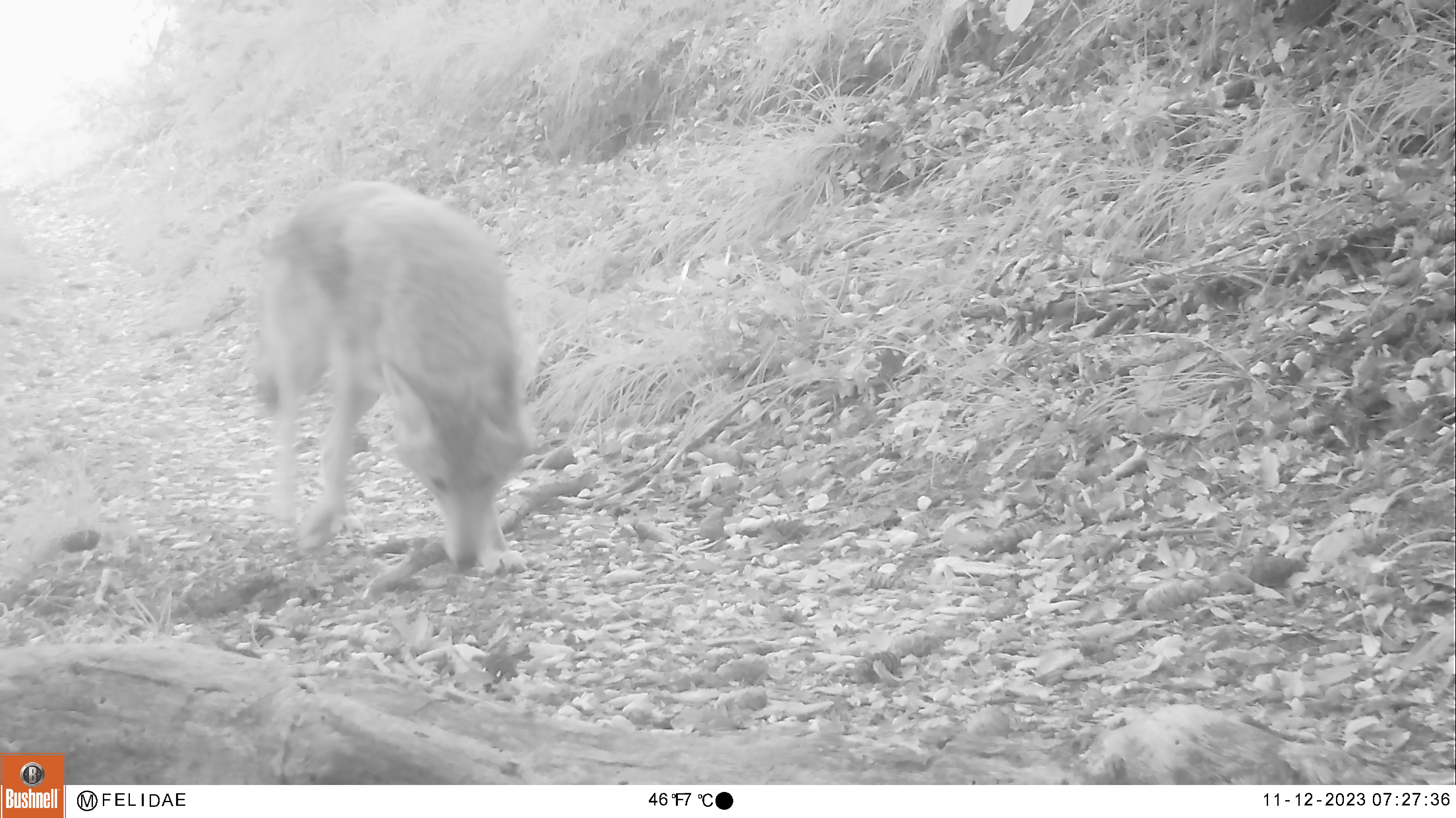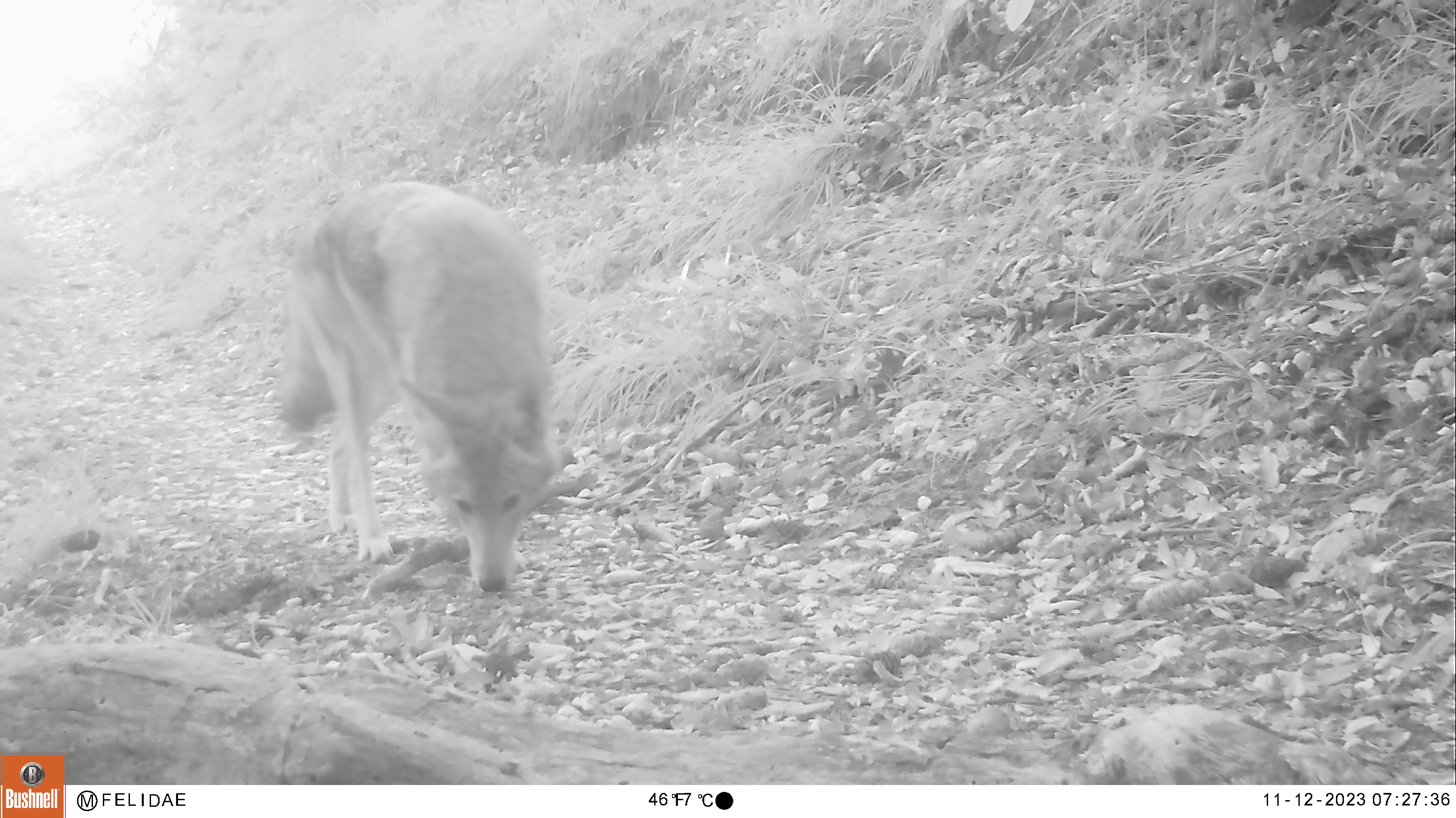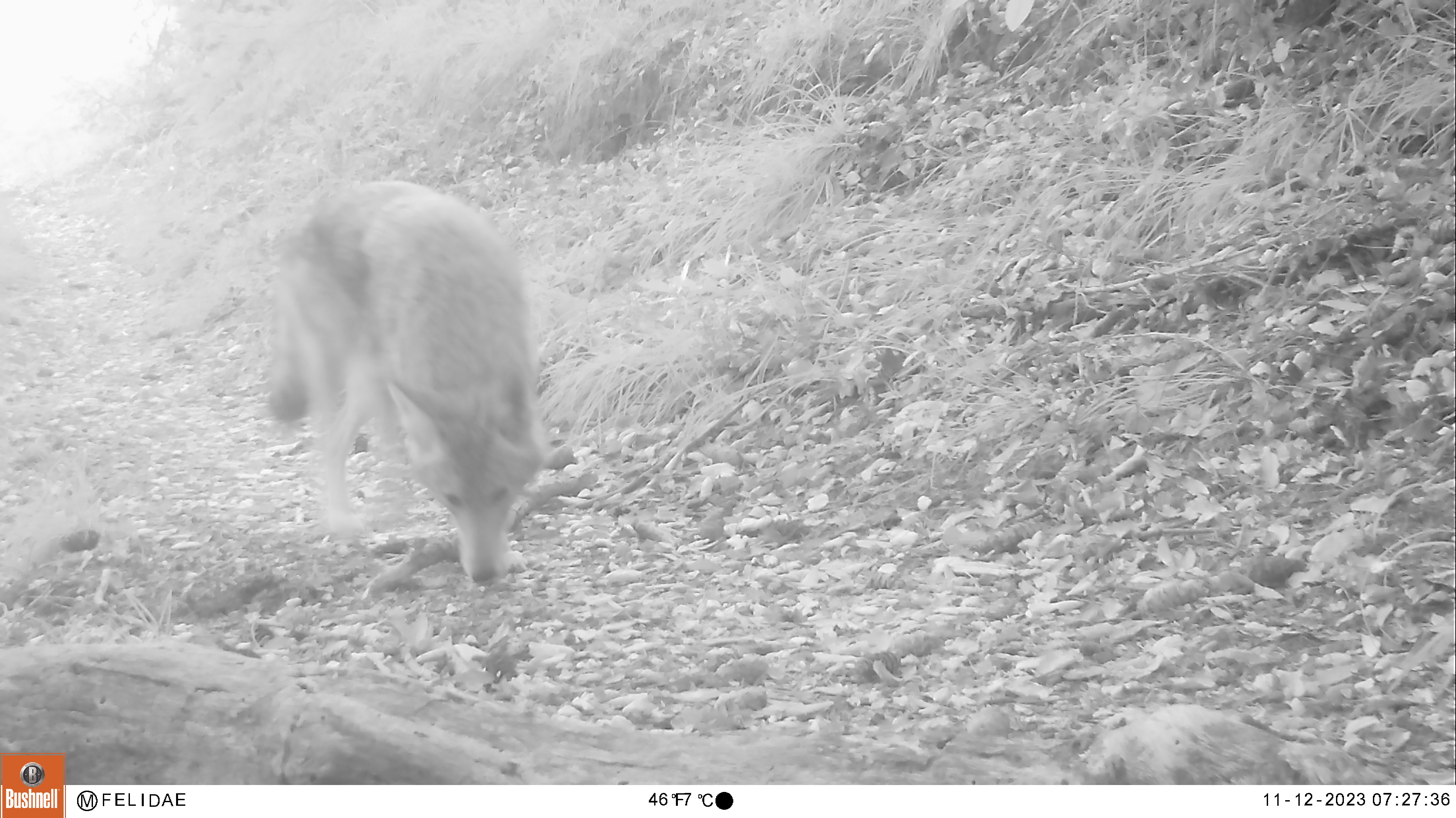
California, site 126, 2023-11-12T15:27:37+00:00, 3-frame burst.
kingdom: Animalia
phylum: Chordata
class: Mammalia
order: Carnivora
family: Canidae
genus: Canis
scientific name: Canis latrans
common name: coyote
Coyote (Canis latrans).